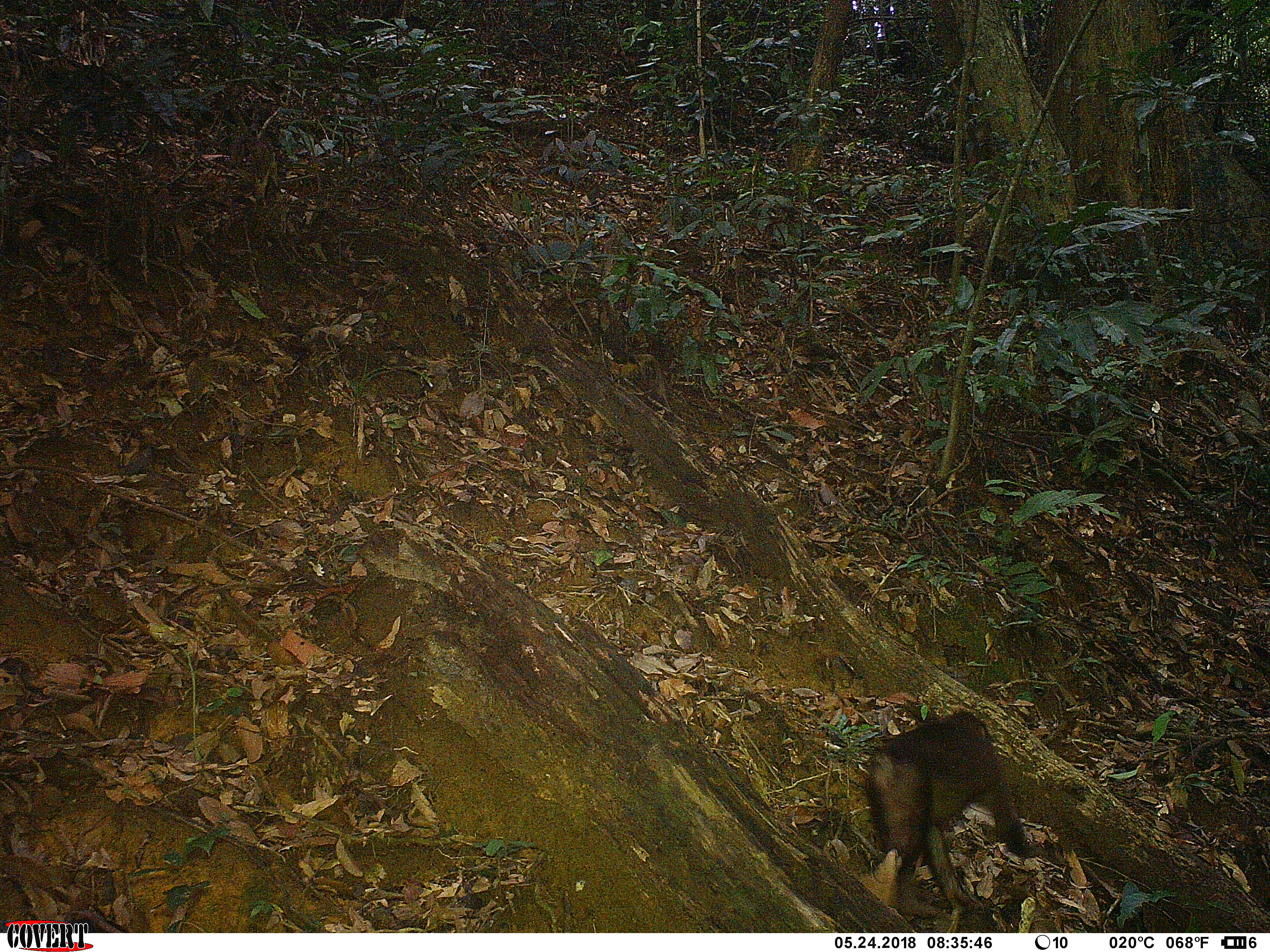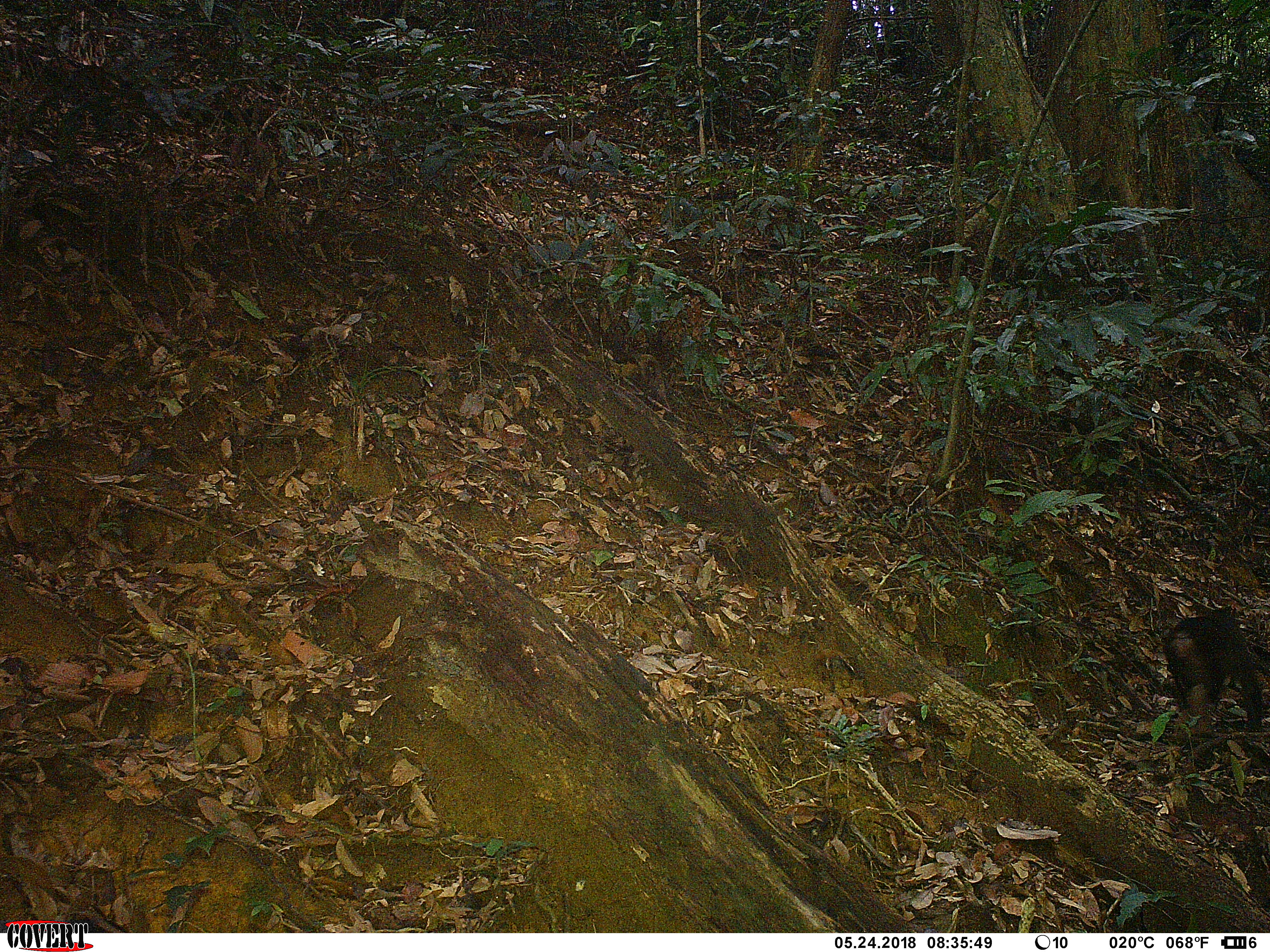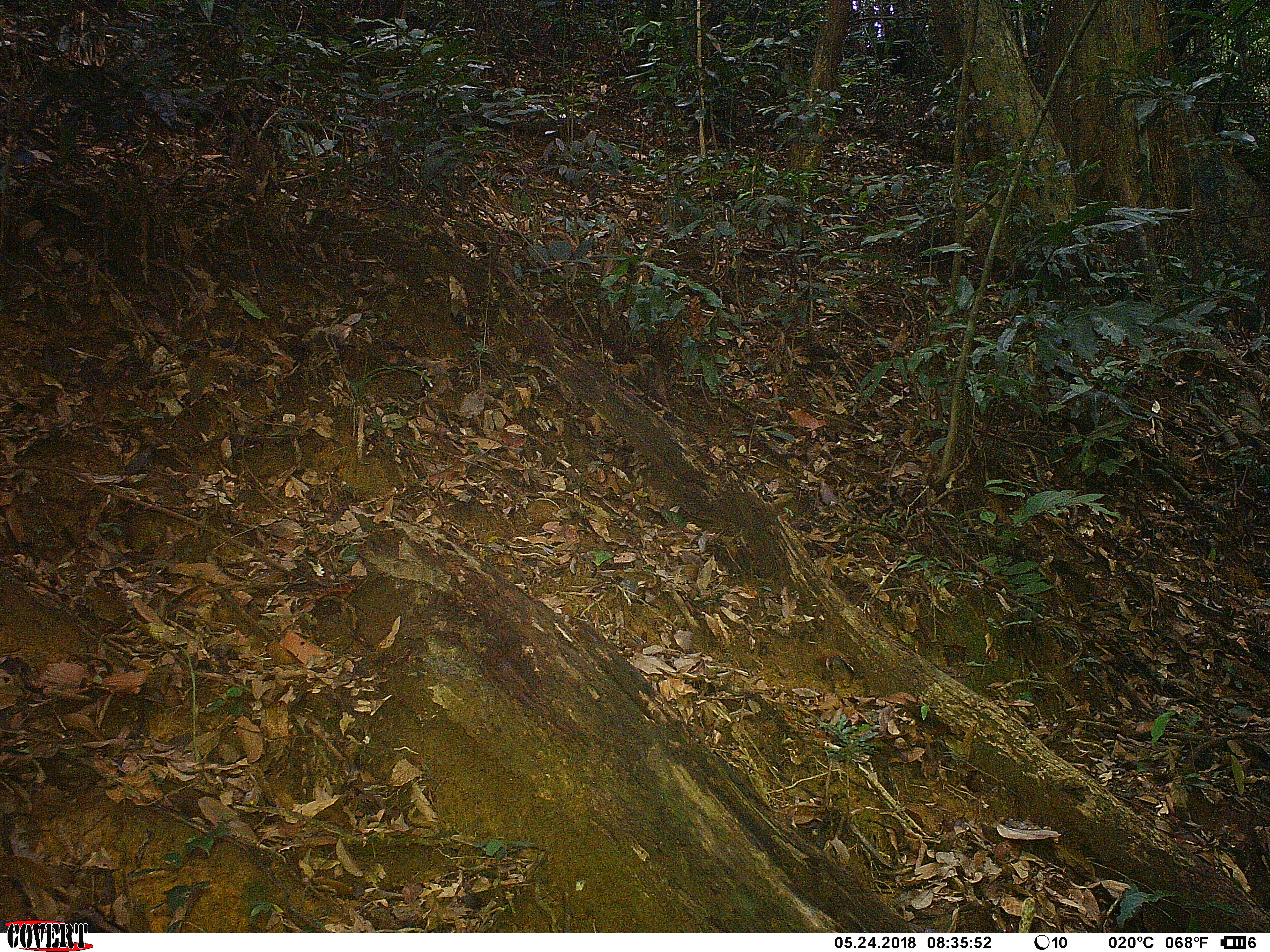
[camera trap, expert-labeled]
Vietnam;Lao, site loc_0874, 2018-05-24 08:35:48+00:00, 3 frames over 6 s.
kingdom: Animalia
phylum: Chordata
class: Mammalia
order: Primates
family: Cercopithecidae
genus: Macaca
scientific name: Macaca arctoides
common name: stump-tailed macaque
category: stump tailed macaque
Stump tailed macaque (stump-tailed macaque) (Macaca arctoides). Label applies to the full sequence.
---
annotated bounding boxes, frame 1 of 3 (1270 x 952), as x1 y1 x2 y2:
stump tailed macaque: 863 711 1045 909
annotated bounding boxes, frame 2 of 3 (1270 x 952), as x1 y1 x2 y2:
stump tailed macaque: 1164 606 1262 731